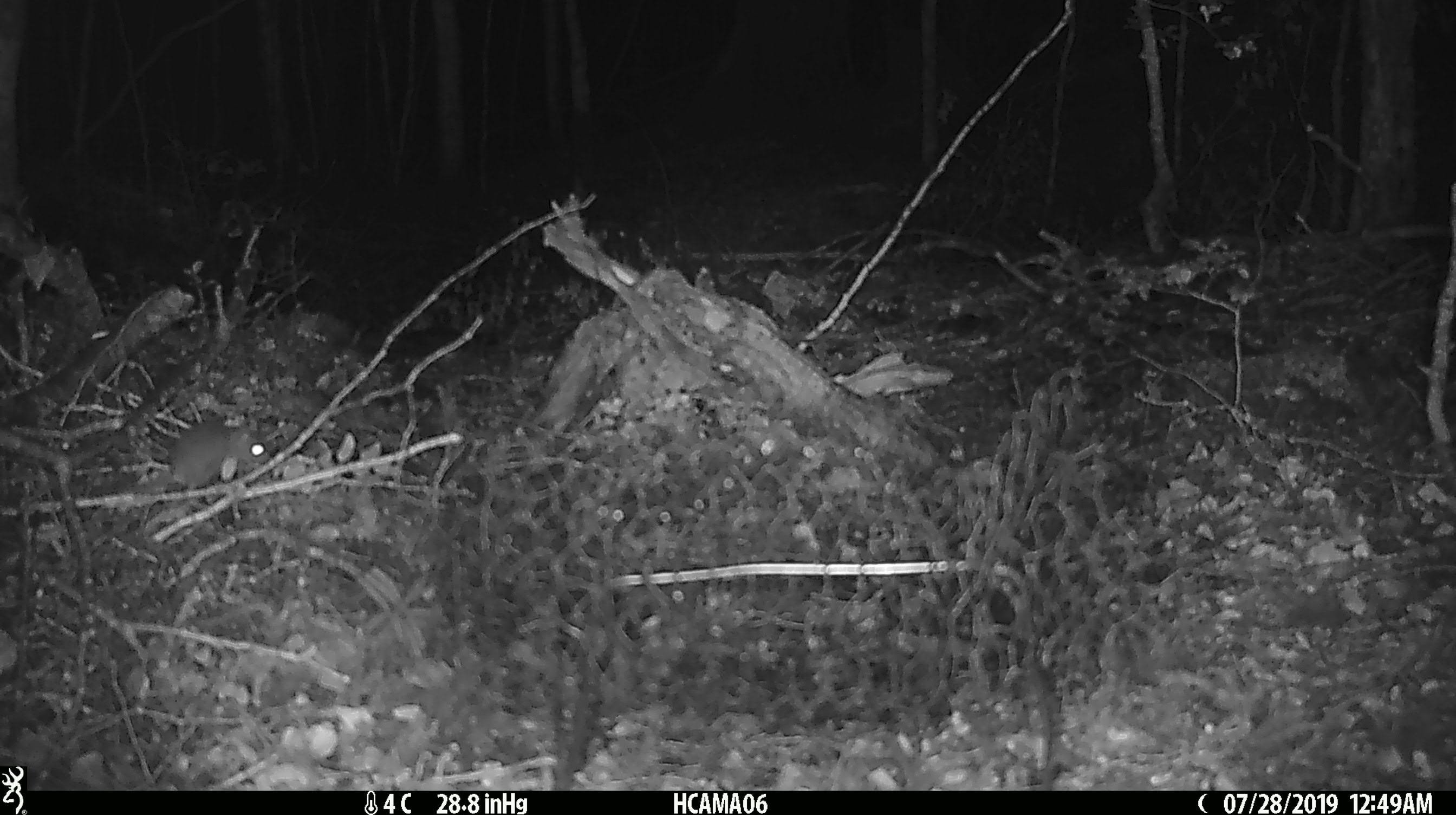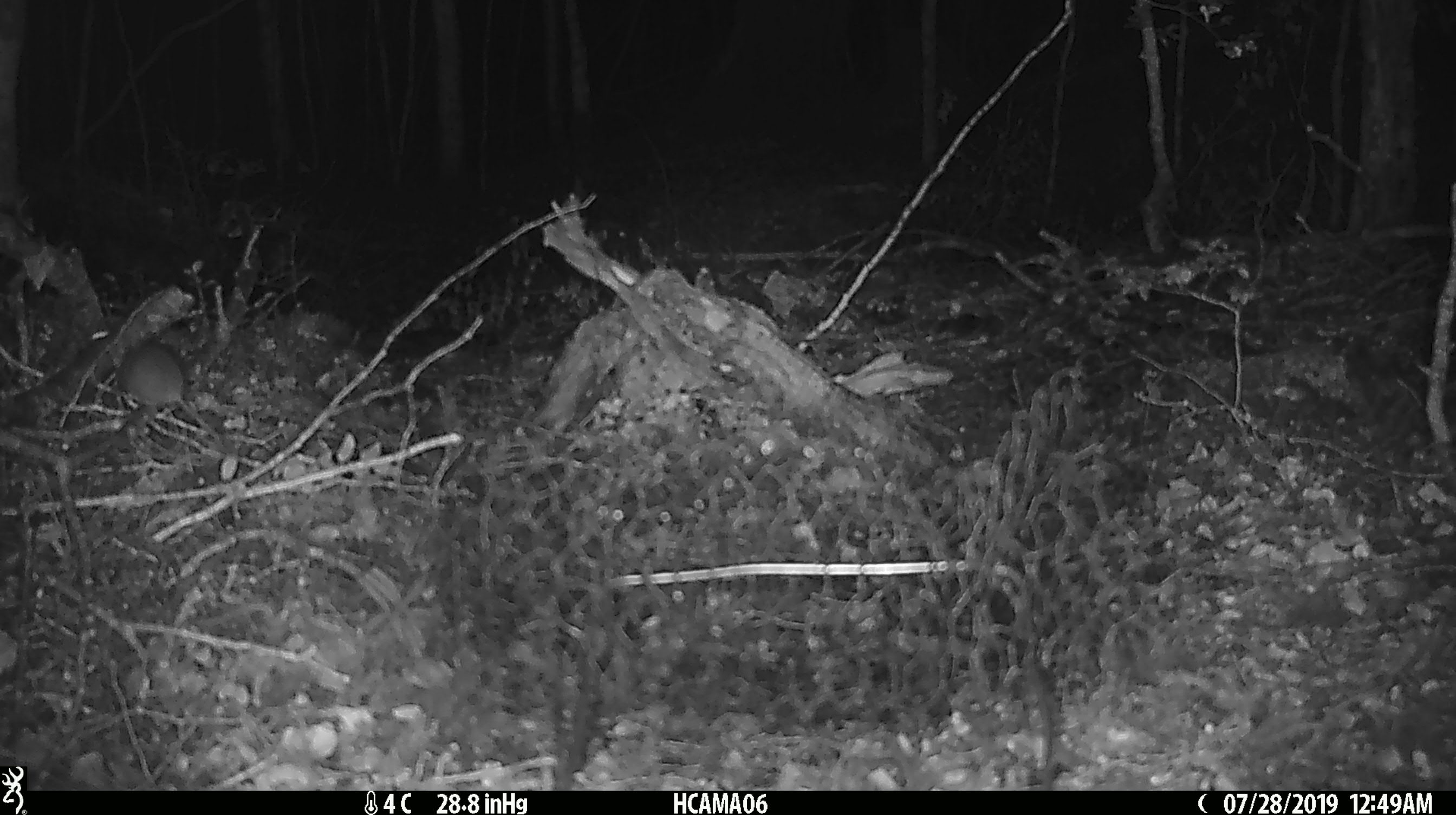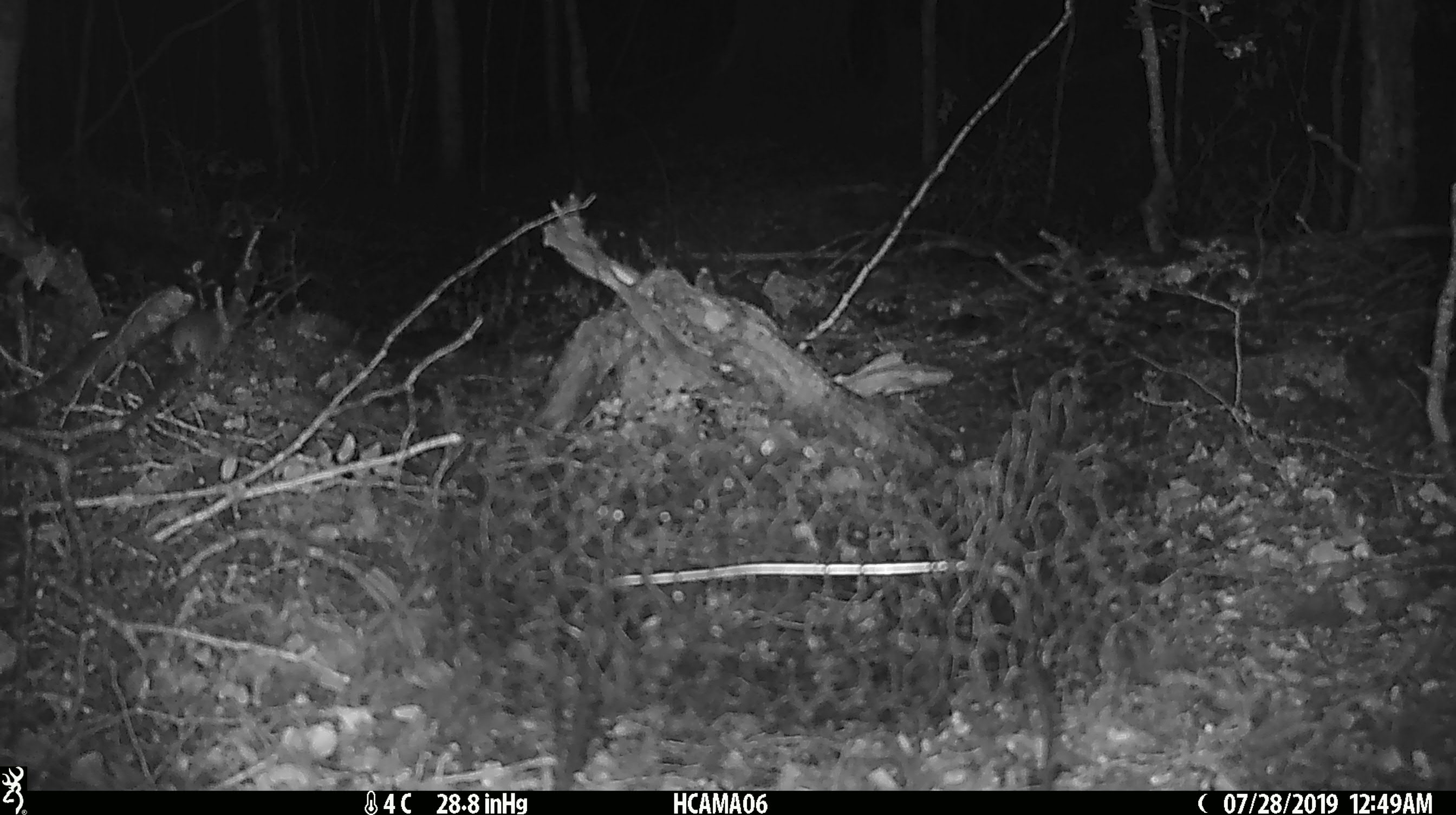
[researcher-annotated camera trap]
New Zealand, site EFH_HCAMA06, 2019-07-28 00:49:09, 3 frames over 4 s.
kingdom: Animalia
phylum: Chordata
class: Mammalia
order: Rodentia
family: Muridae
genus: Mus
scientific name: Mus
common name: mouse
Mouse (Mus).